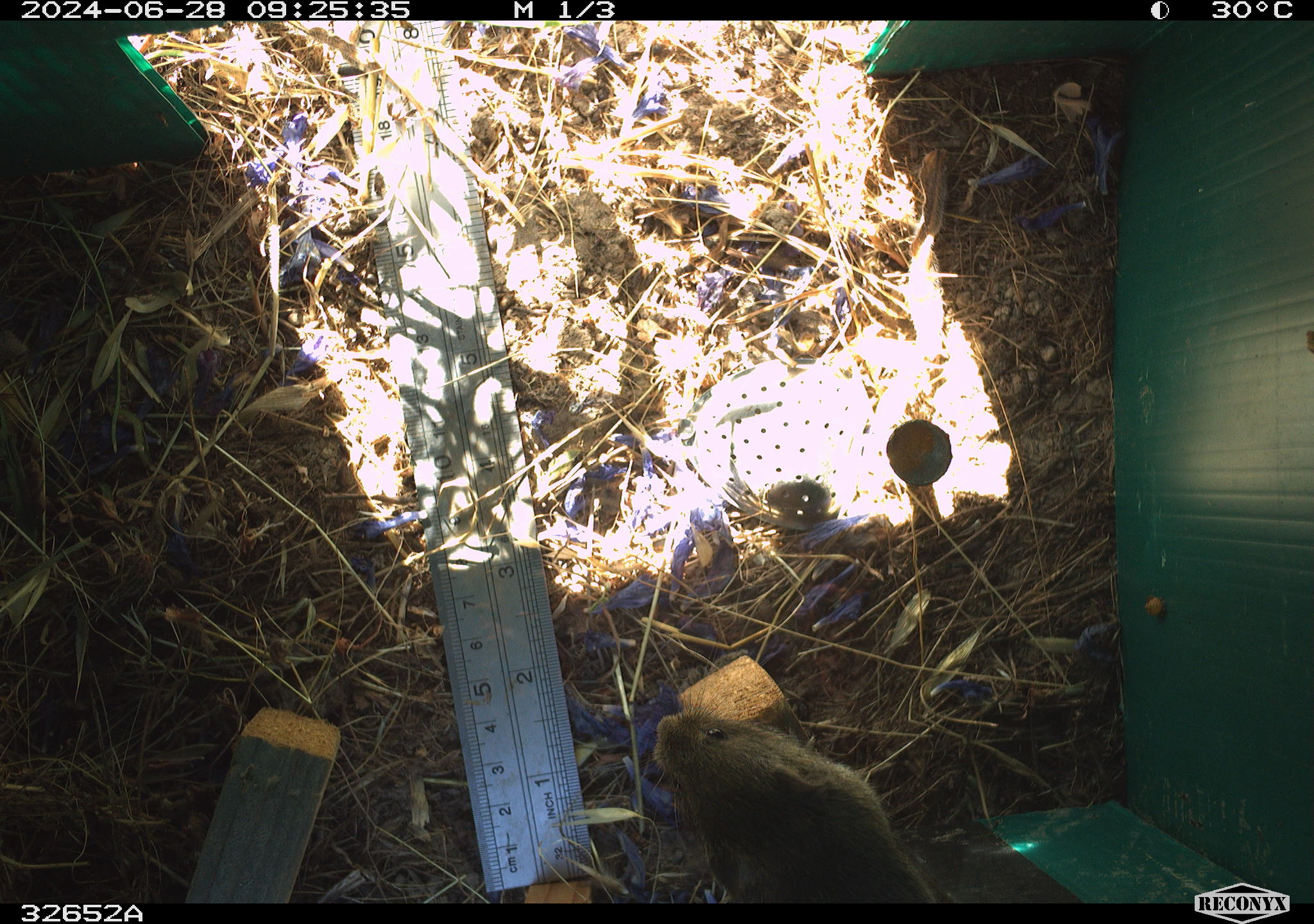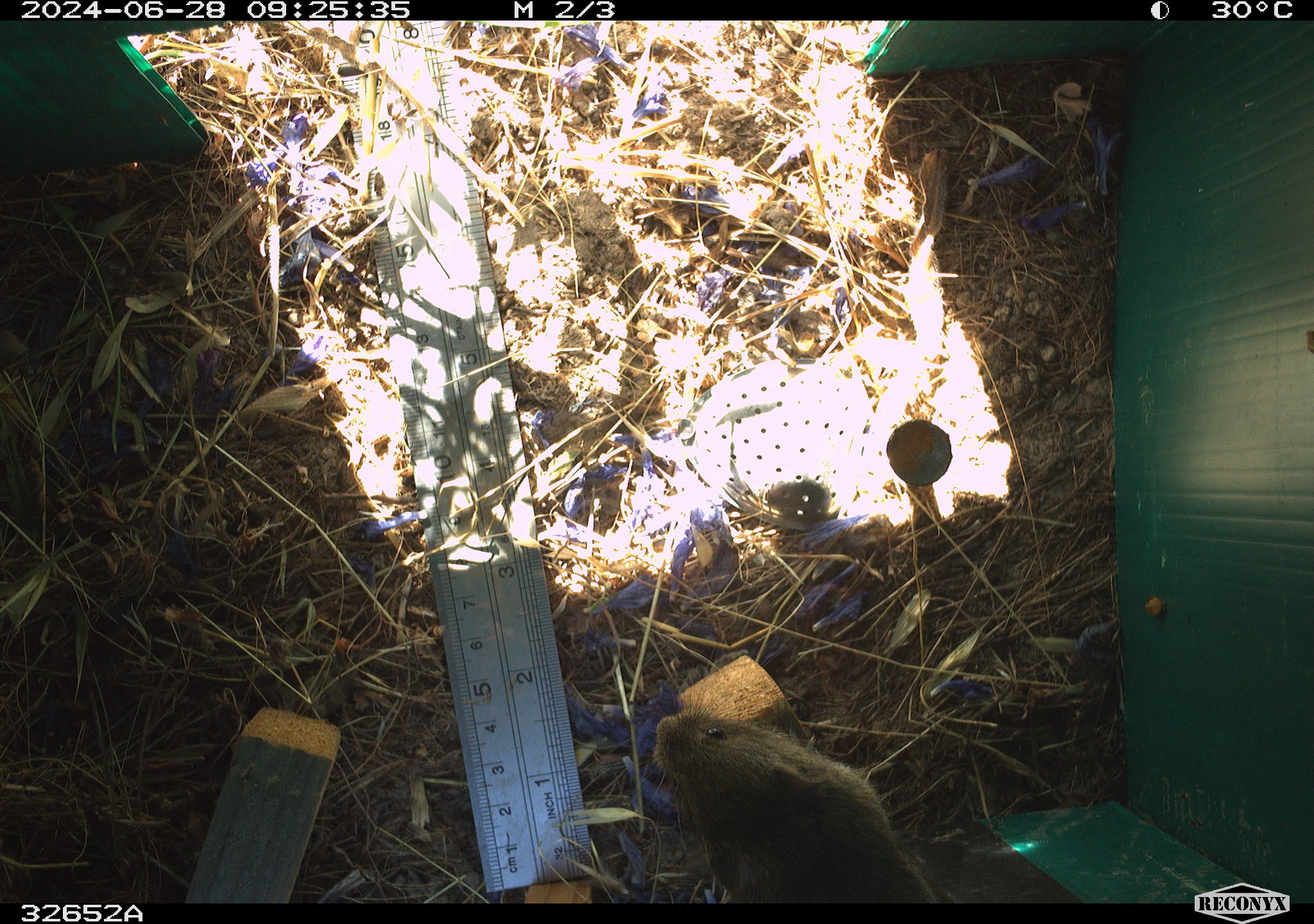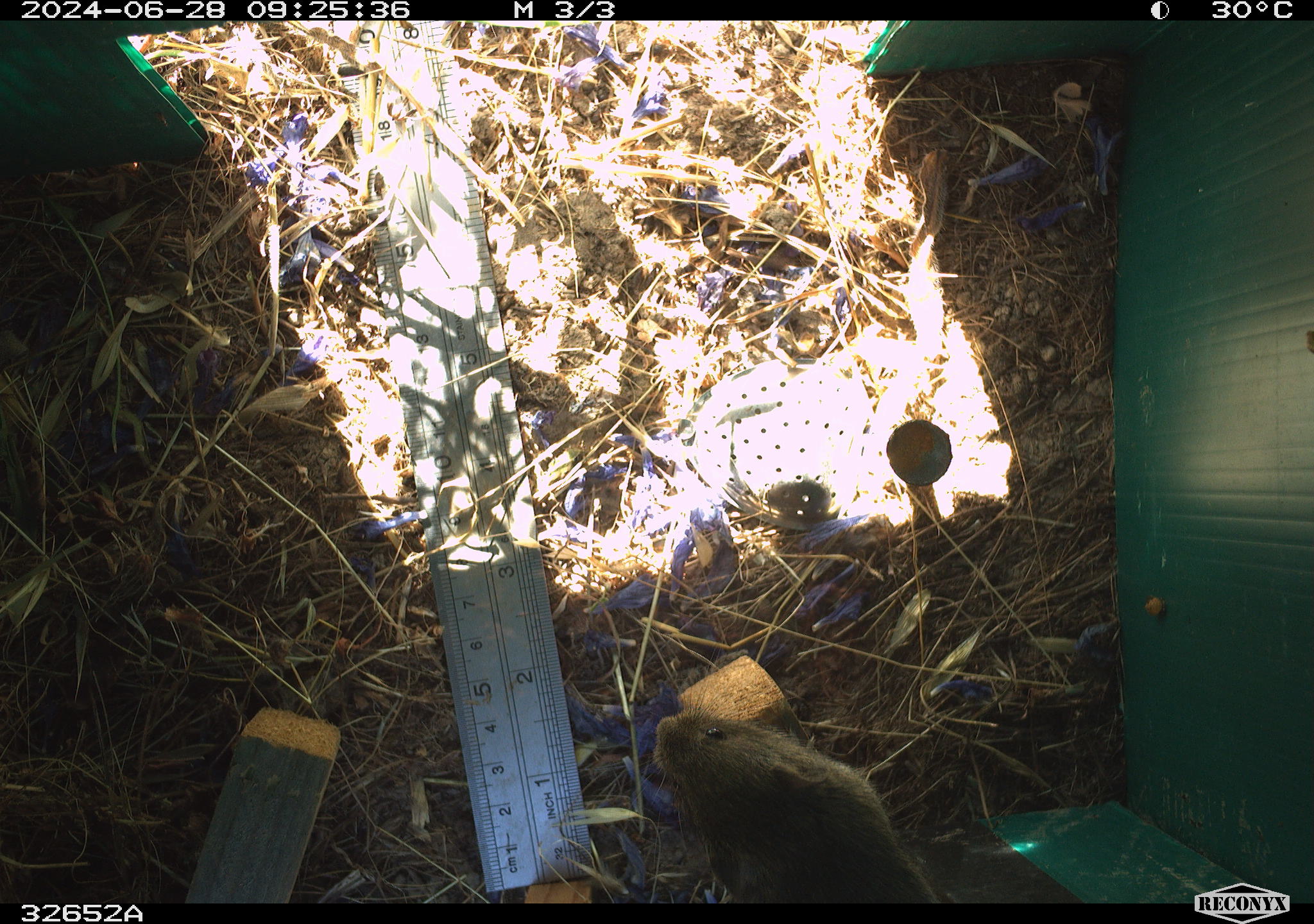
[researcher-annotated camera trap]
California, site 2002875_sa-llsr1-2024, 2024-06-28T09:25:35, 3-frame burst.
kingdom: Animalia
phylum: Chordata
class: Mammalia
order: Rodentia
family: Cricetidae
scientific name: Arvicolinae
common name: voles, lemmings, and muskrats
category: arvicolinae subfamily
Arvicolinae subfamily (voles, lemmings, and muskrats) (Arvicolinae).